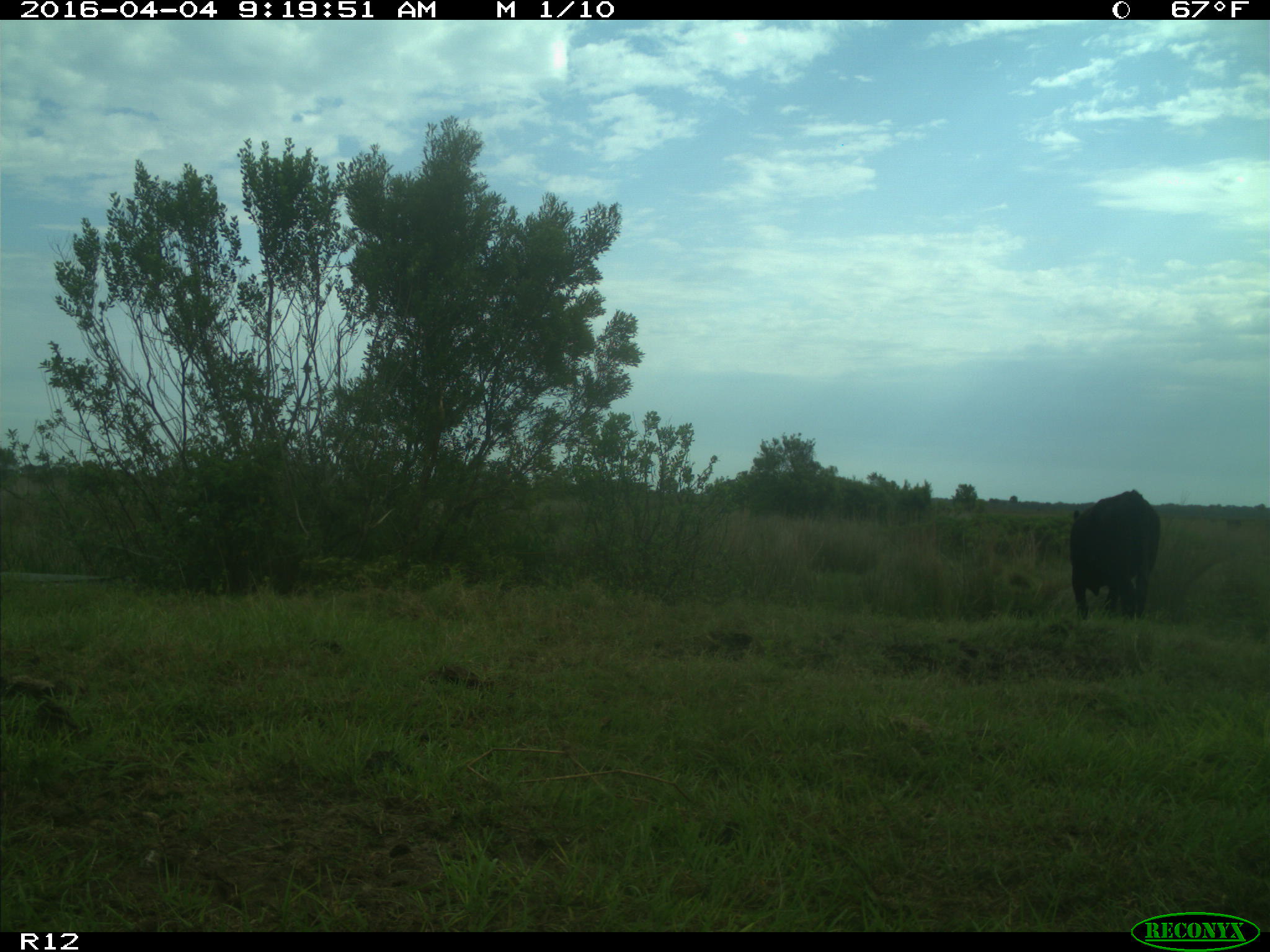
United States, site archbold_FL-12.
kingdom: Animalia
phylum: Chordata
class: Mammalia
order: Artiodactyla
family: Bovidae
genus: Bos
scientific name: Bos taurus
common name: domestic cow